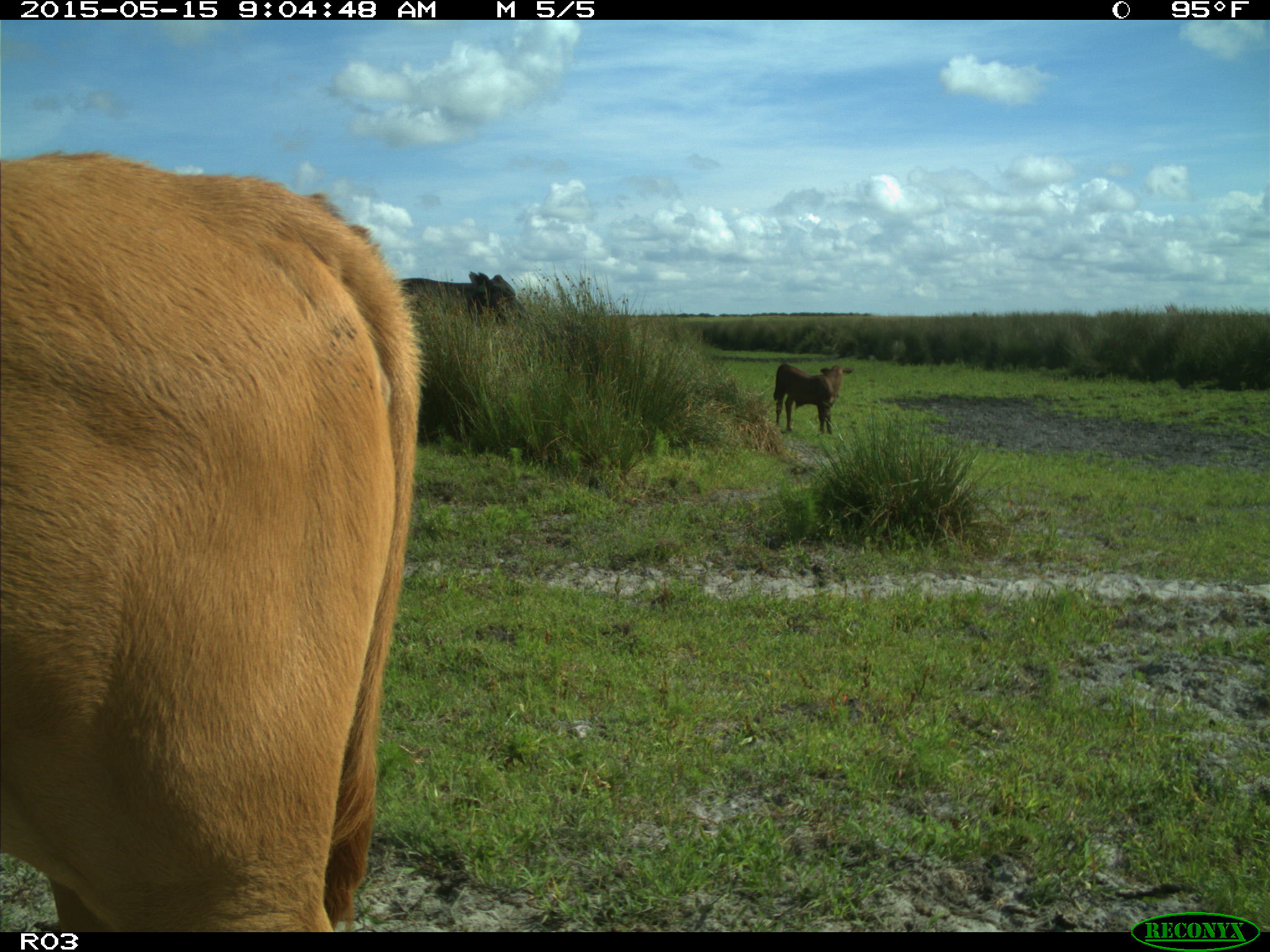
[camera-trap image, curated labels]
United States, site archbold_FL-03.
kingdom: Animalia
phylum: Chordata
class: Mammalia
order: Artiodactyla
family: Bovidae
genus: Bos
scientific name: Bos taurus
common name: domestic cow